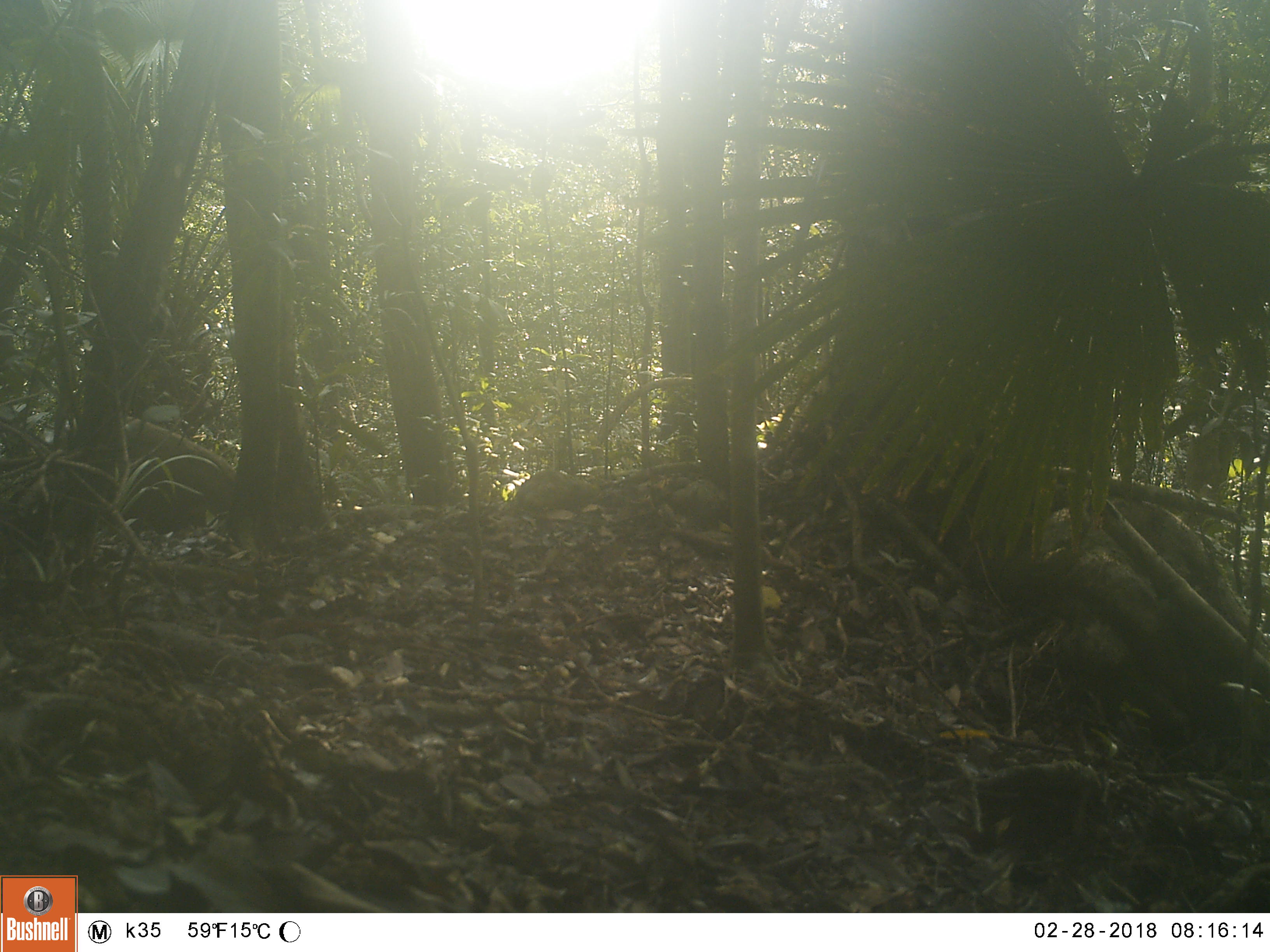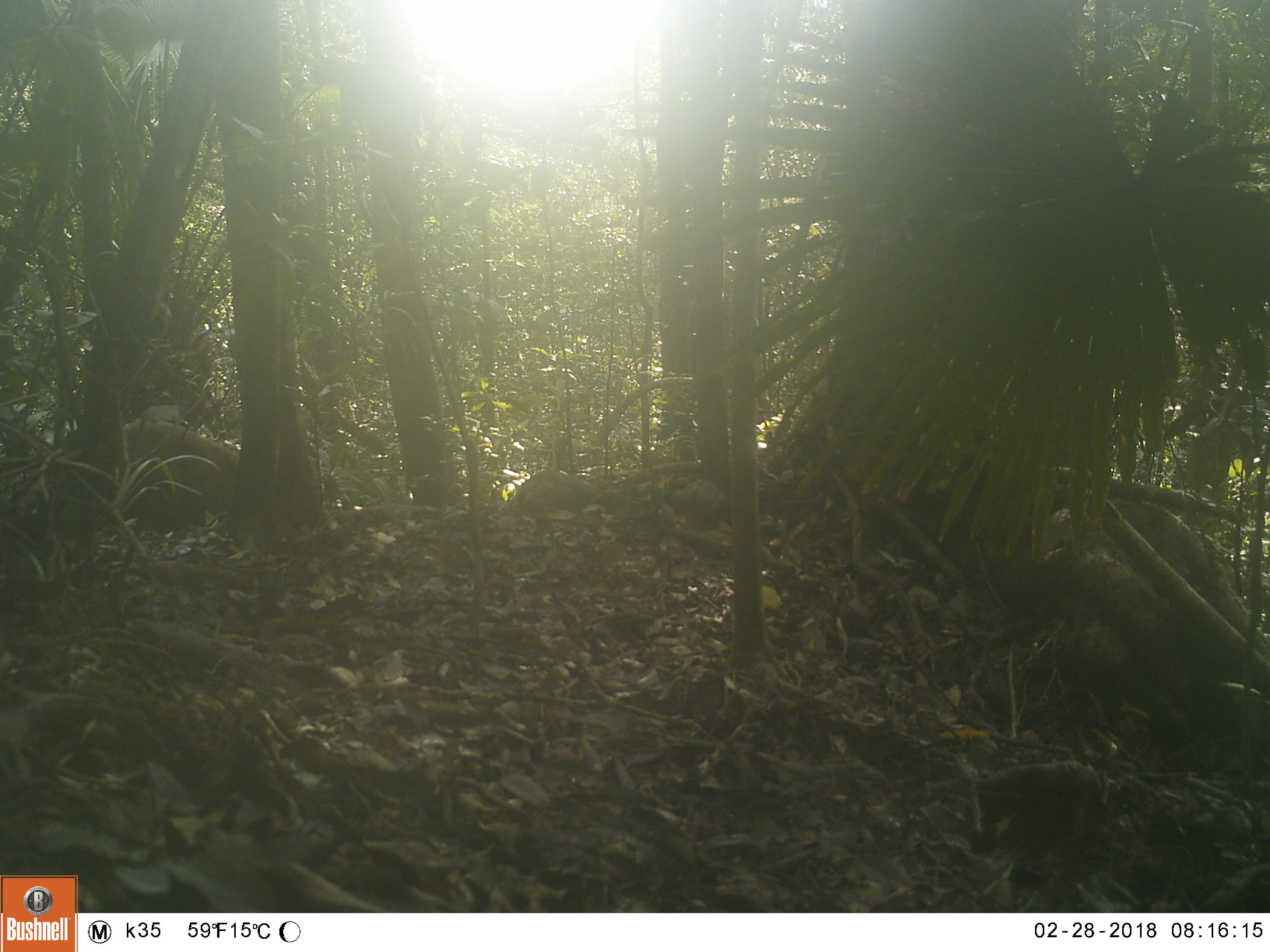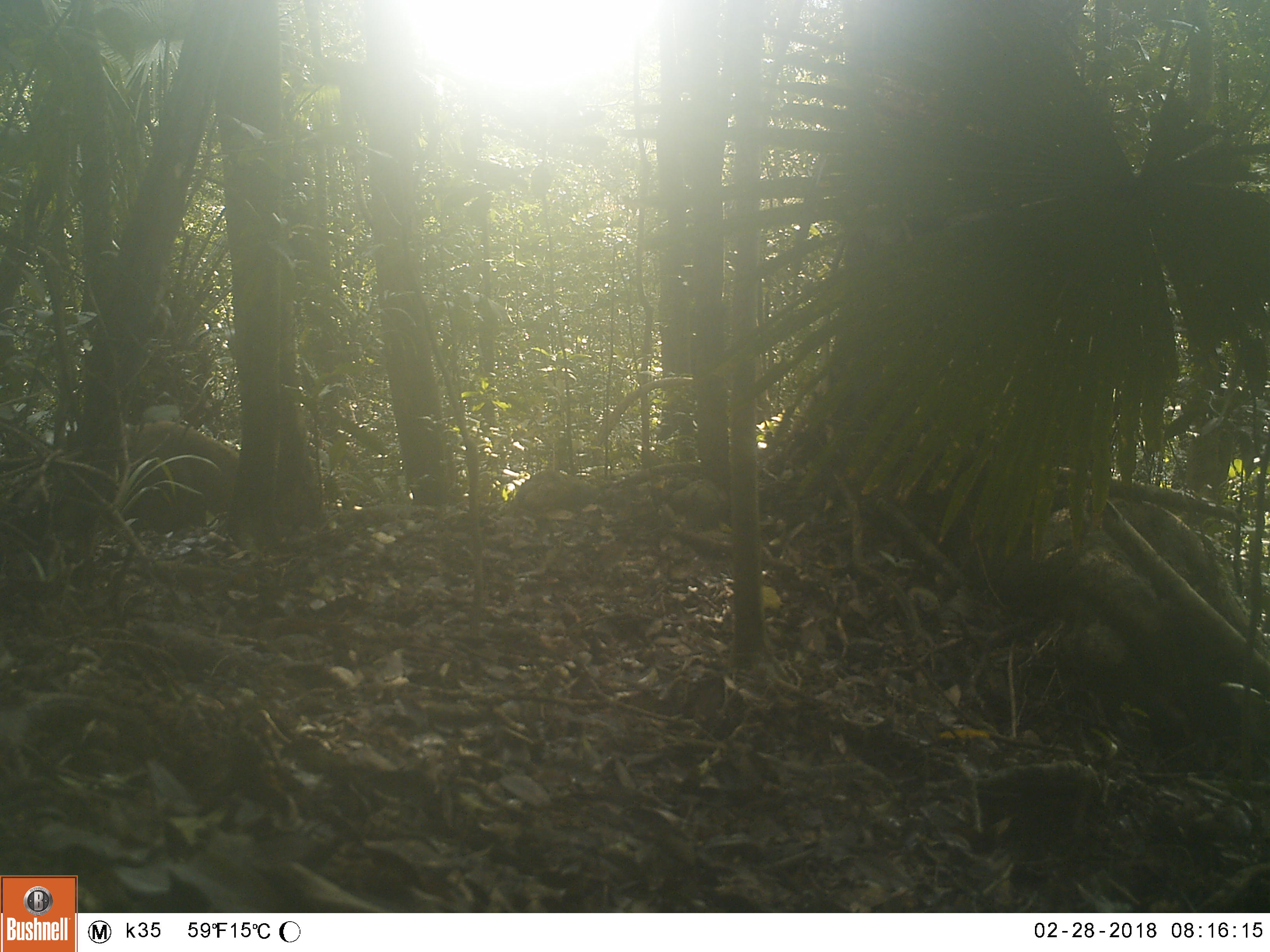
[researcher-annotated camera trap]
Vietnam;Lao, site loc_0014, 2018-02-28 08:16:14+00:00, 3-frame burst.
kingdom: Animalia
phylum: Chordata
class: Mammalia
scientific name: Mammalia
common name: mammal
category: unidentified mammal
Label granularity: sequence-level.